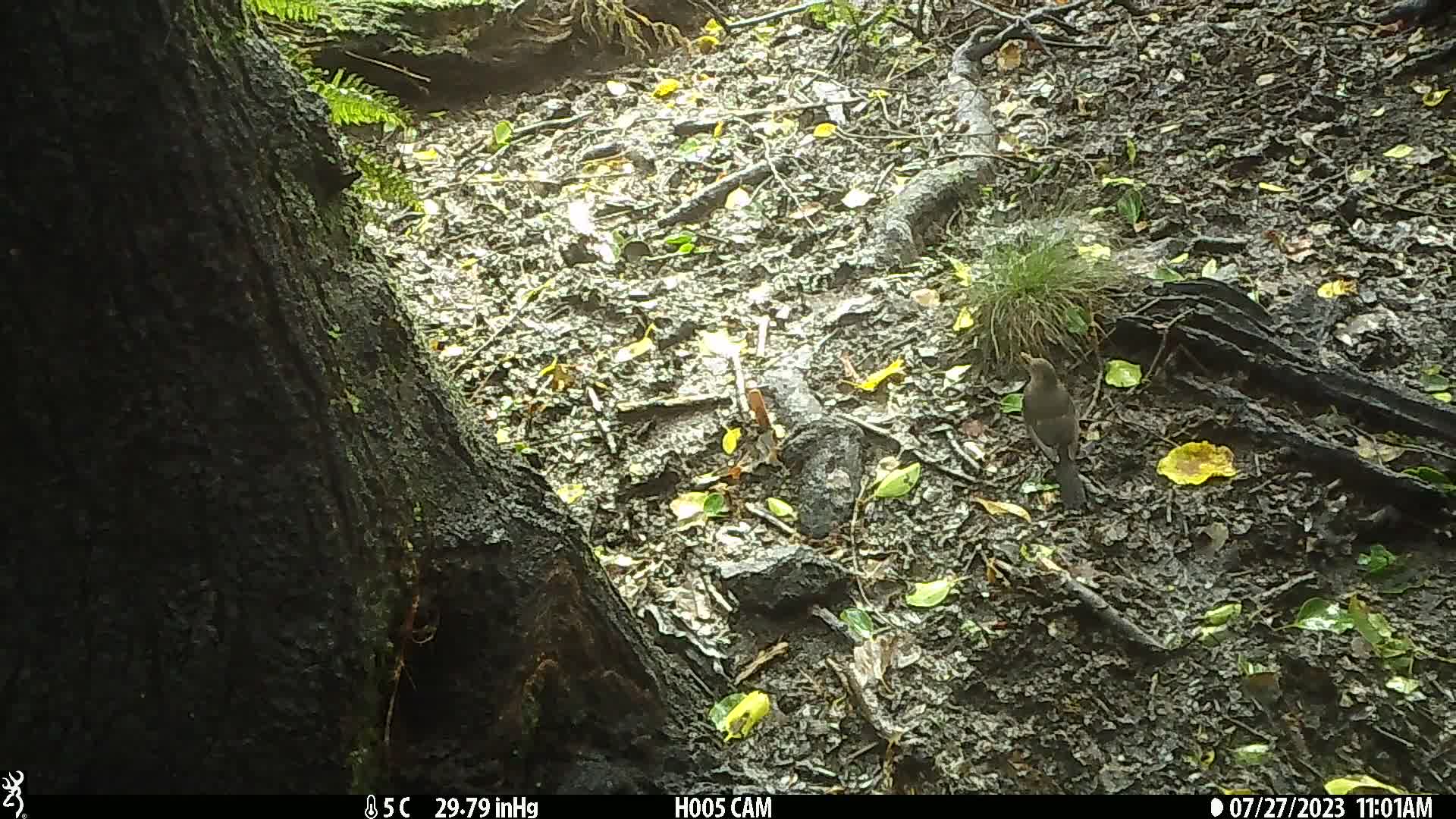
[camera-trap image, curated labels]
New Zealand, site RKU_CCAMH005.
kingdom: Animalia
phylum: Chordata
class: Aves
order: Passeriformes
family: Turdidae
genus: Turdus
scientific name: Turdus merula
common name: eurasian blackbird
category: blackbird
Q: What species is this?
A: Blackbird (eurasian blackbird) (Turdus merula).